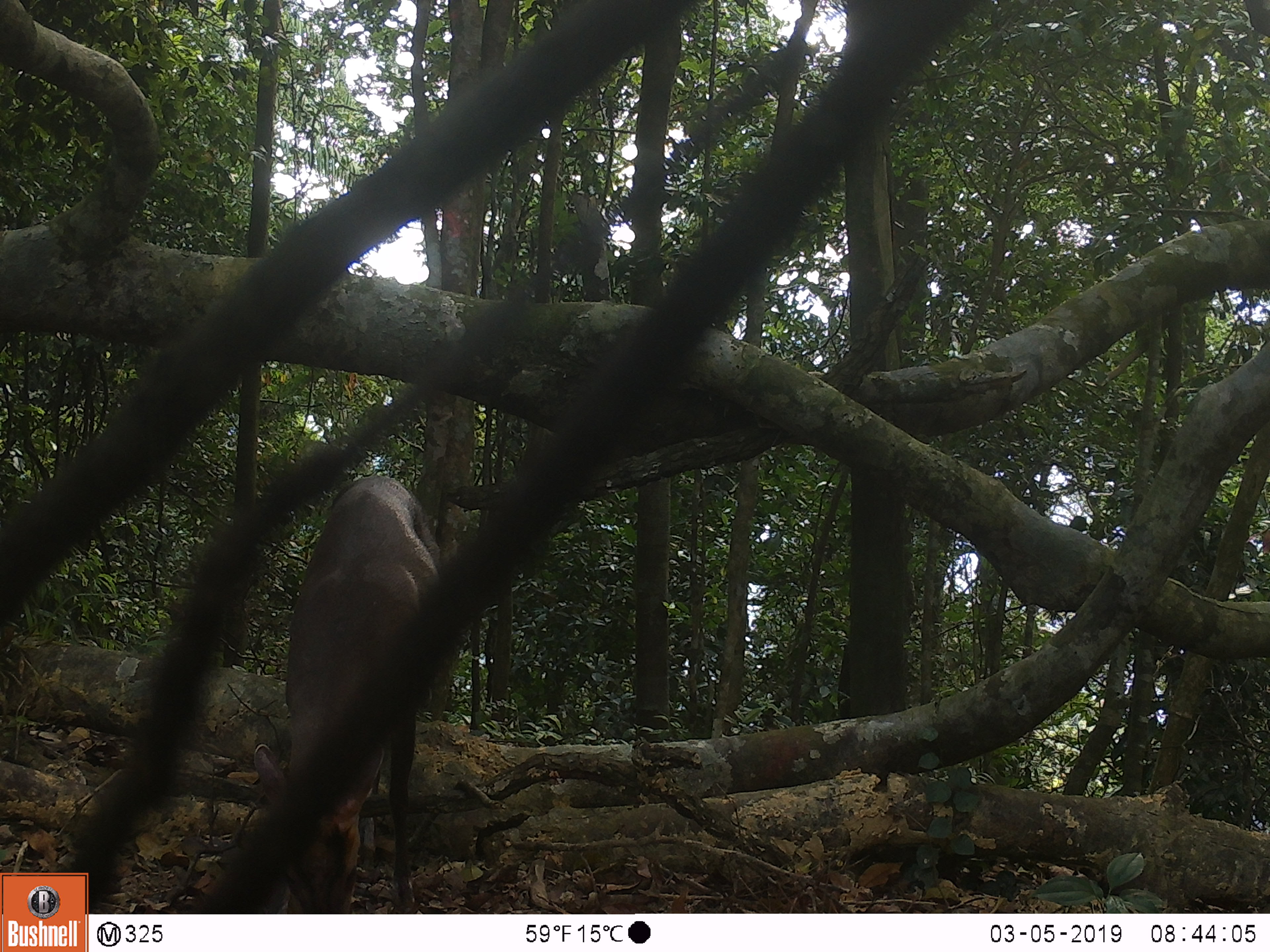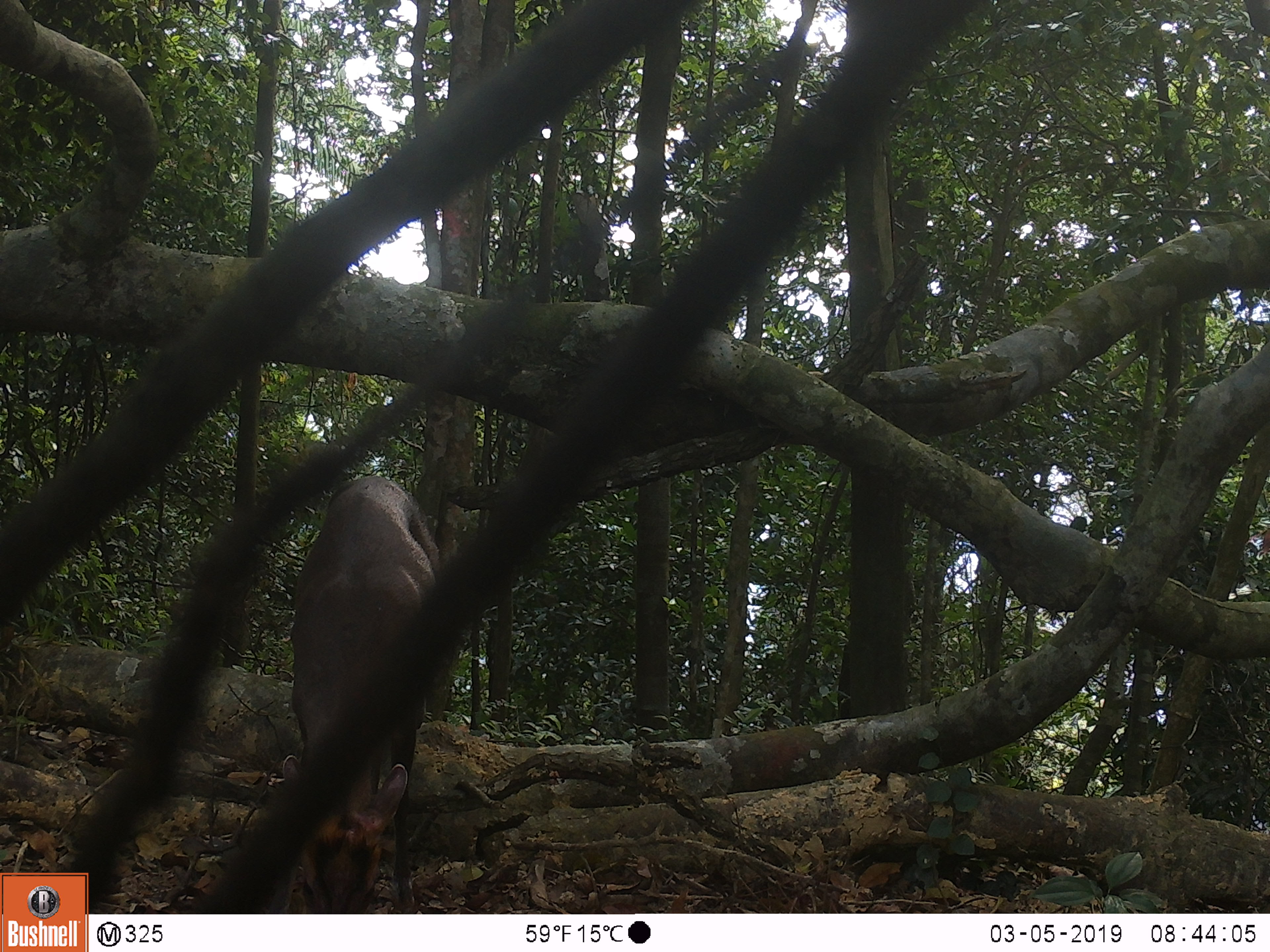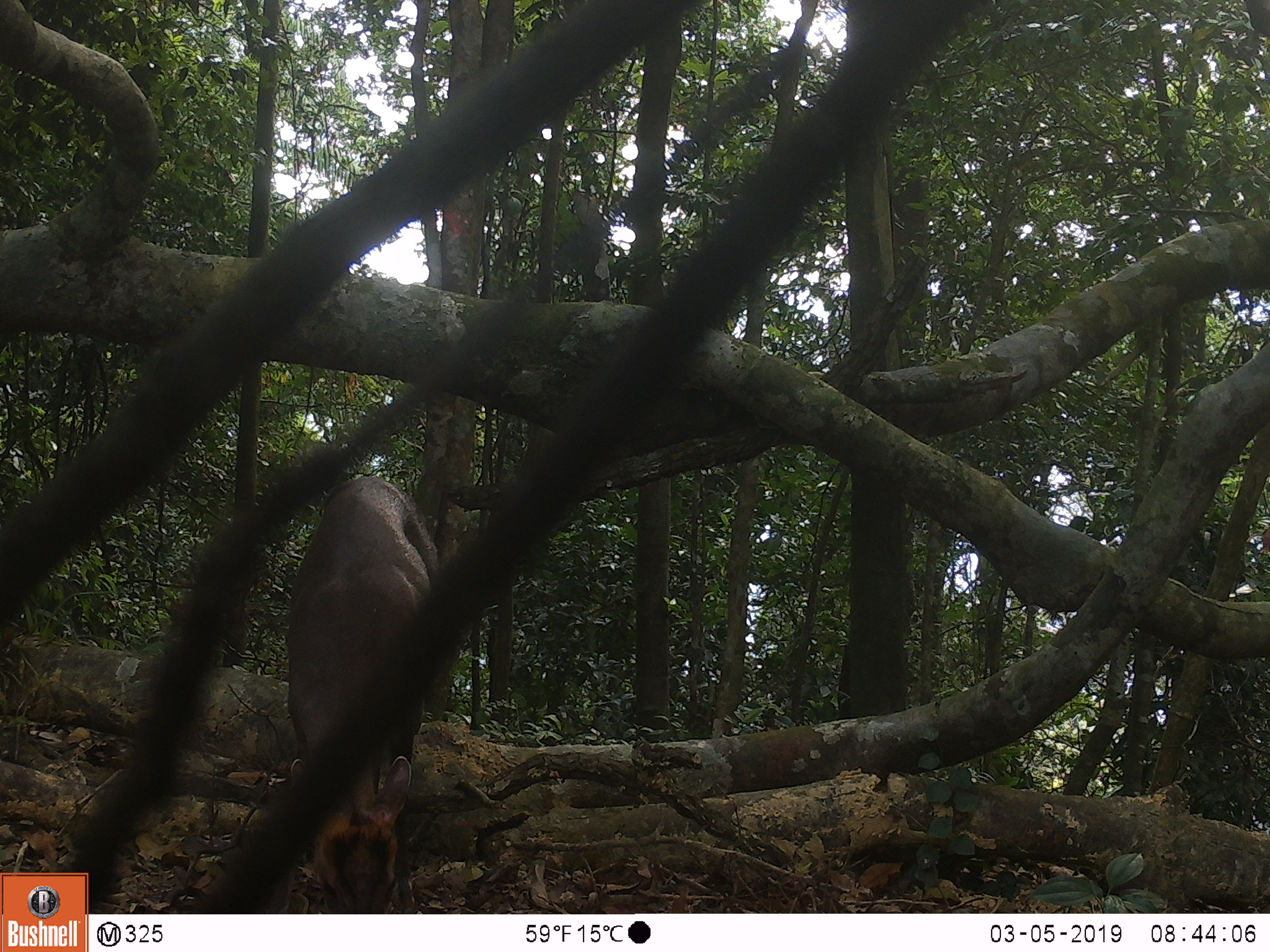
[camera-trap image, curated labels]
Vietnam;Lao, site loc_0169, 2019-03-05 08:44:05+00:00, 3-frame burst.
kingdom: Animalia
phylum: Chordata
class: Mammalia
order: Artiodactyla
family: Cervidae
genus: Muntiacus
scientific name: Muntiacus rooseveltorum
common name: roosevelt's muntjac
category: roosevelts muntjac group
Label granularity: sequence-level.